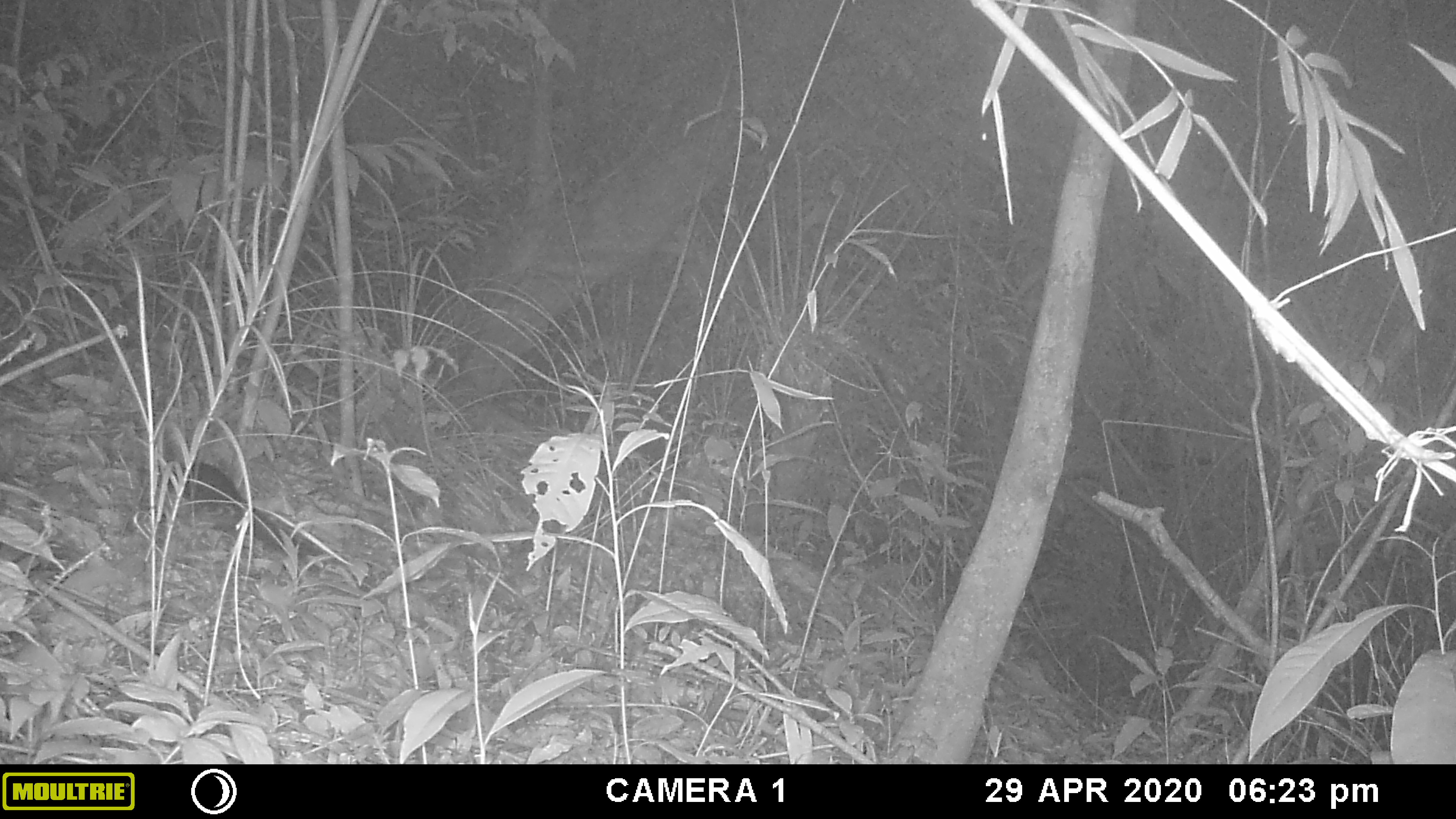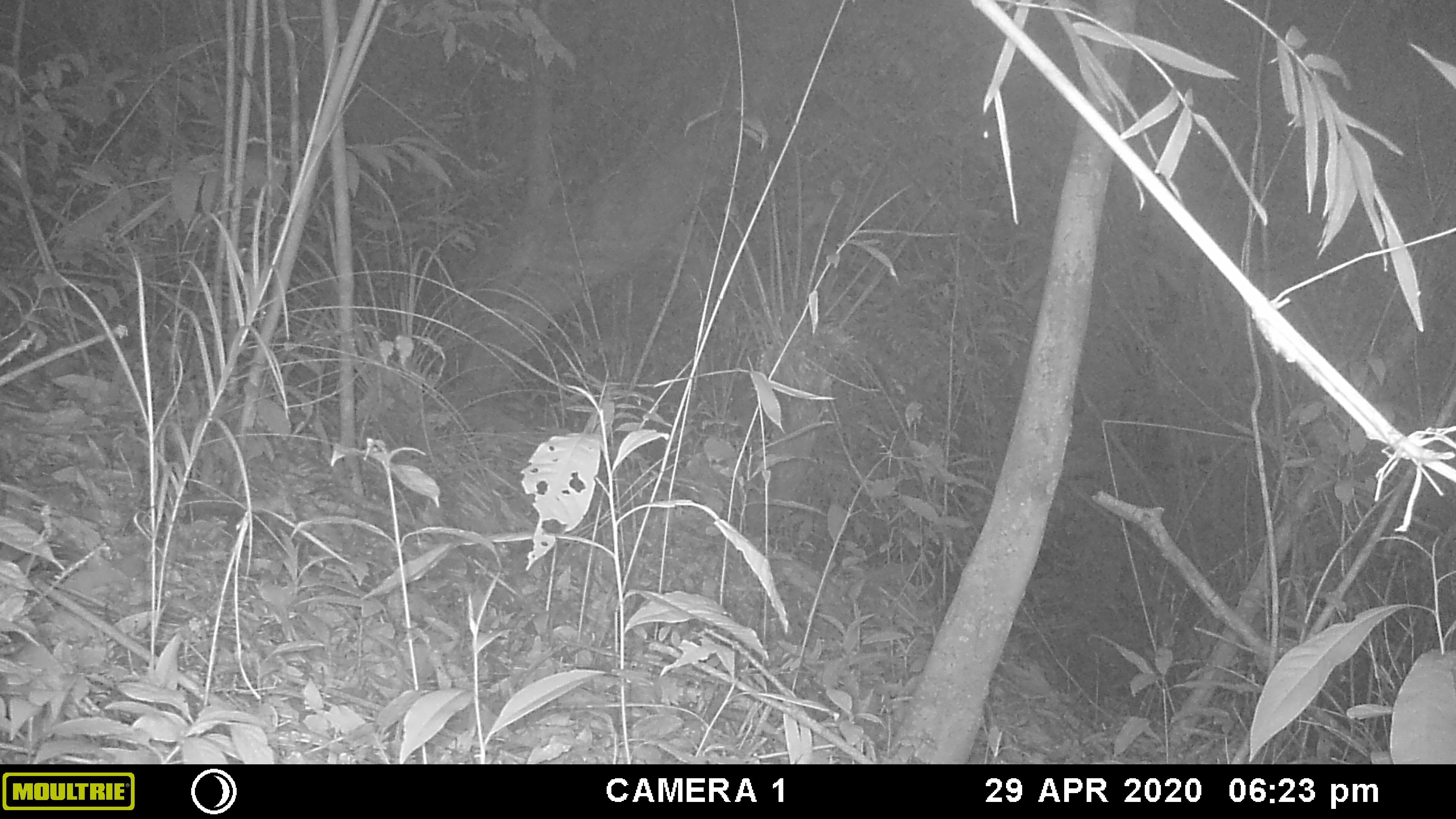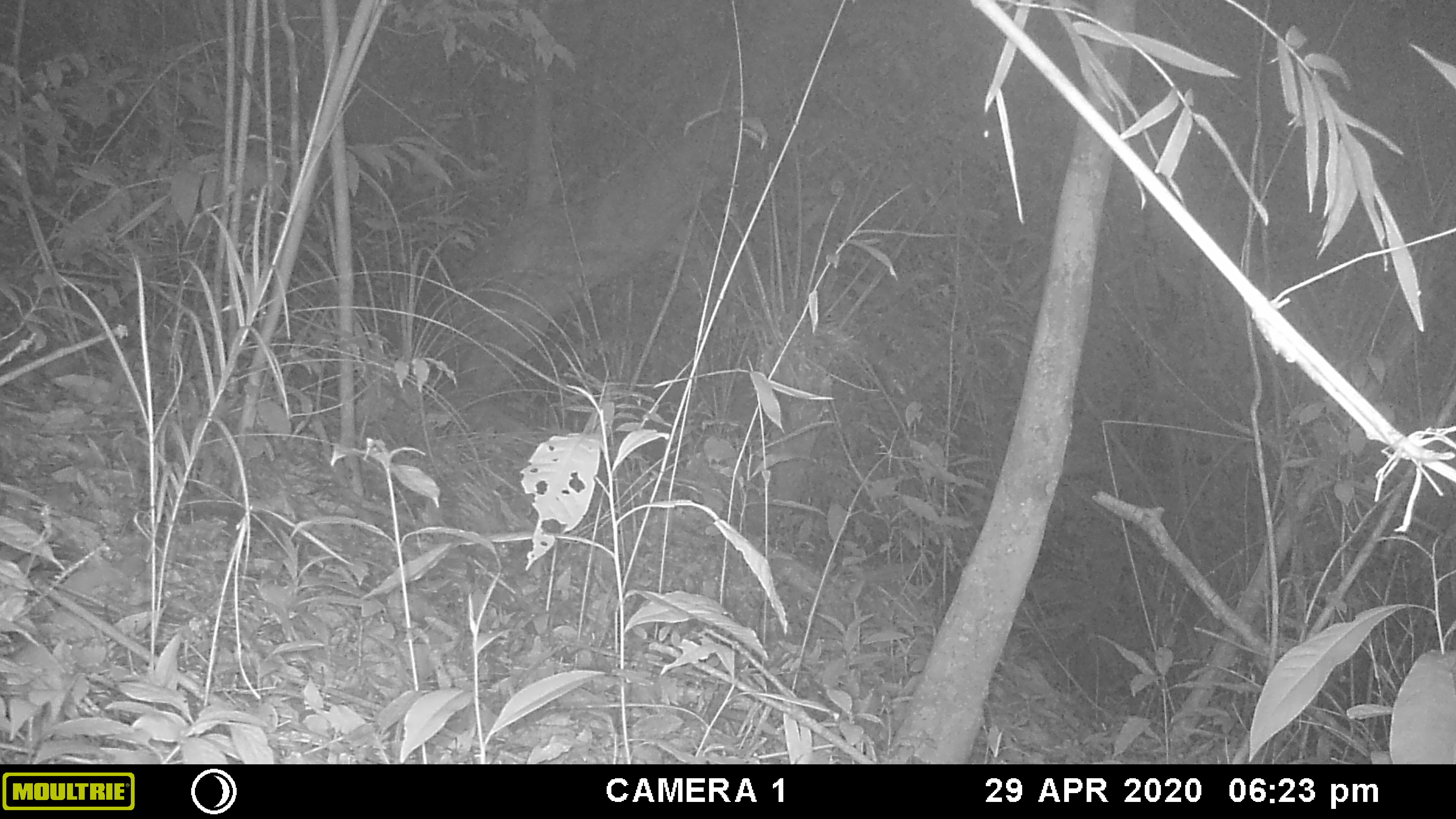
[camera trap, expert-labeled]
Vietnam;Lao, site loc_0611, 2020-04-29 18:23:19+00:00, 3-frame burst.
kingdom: Animalia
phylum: Chordata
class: Mammalia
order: Rodentia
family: Sciuridae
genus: Dremomys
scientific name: Dremomys rufigenis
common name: red-cheeked squirrel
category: red cheeked squirrel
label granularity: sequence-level